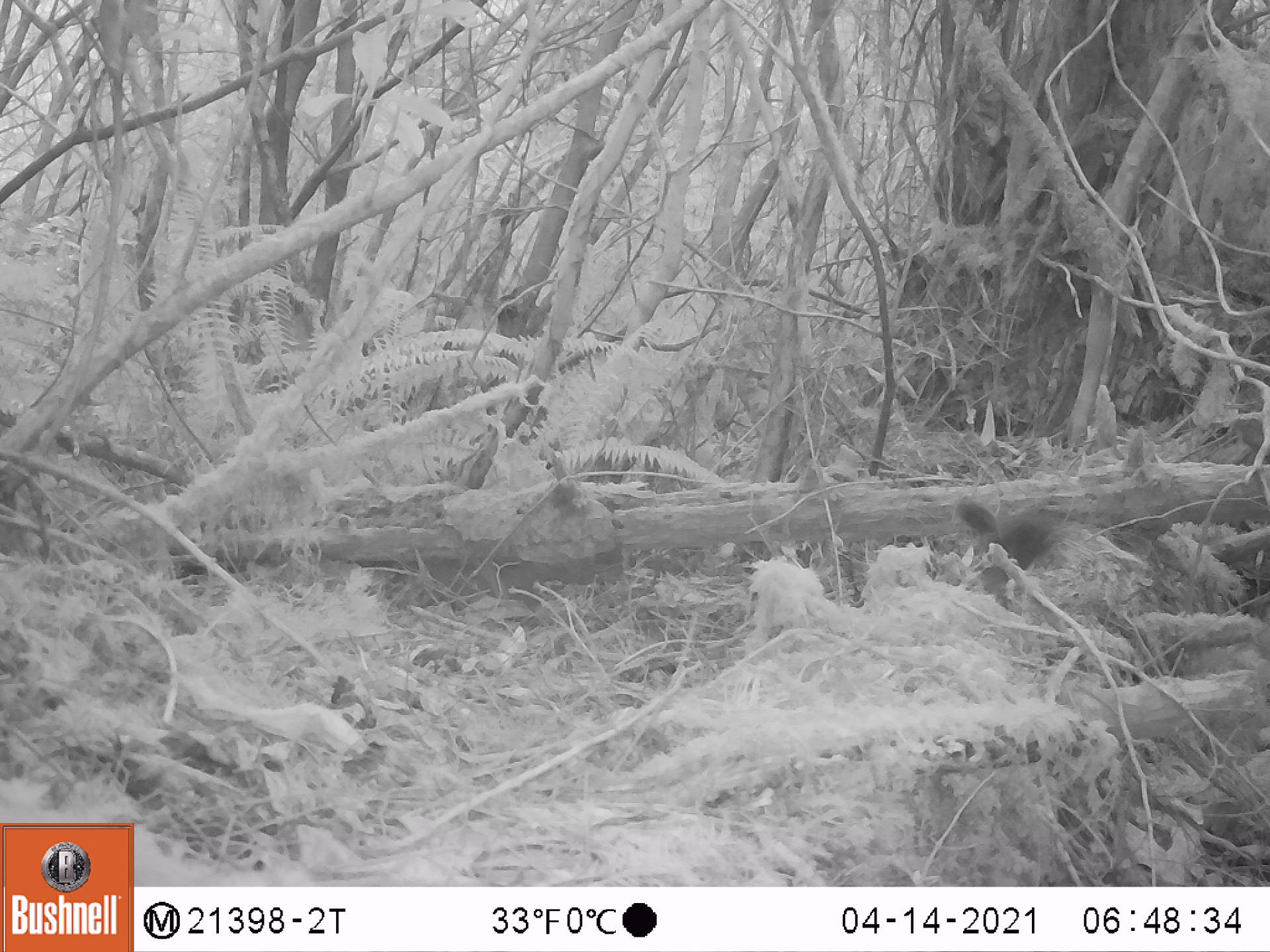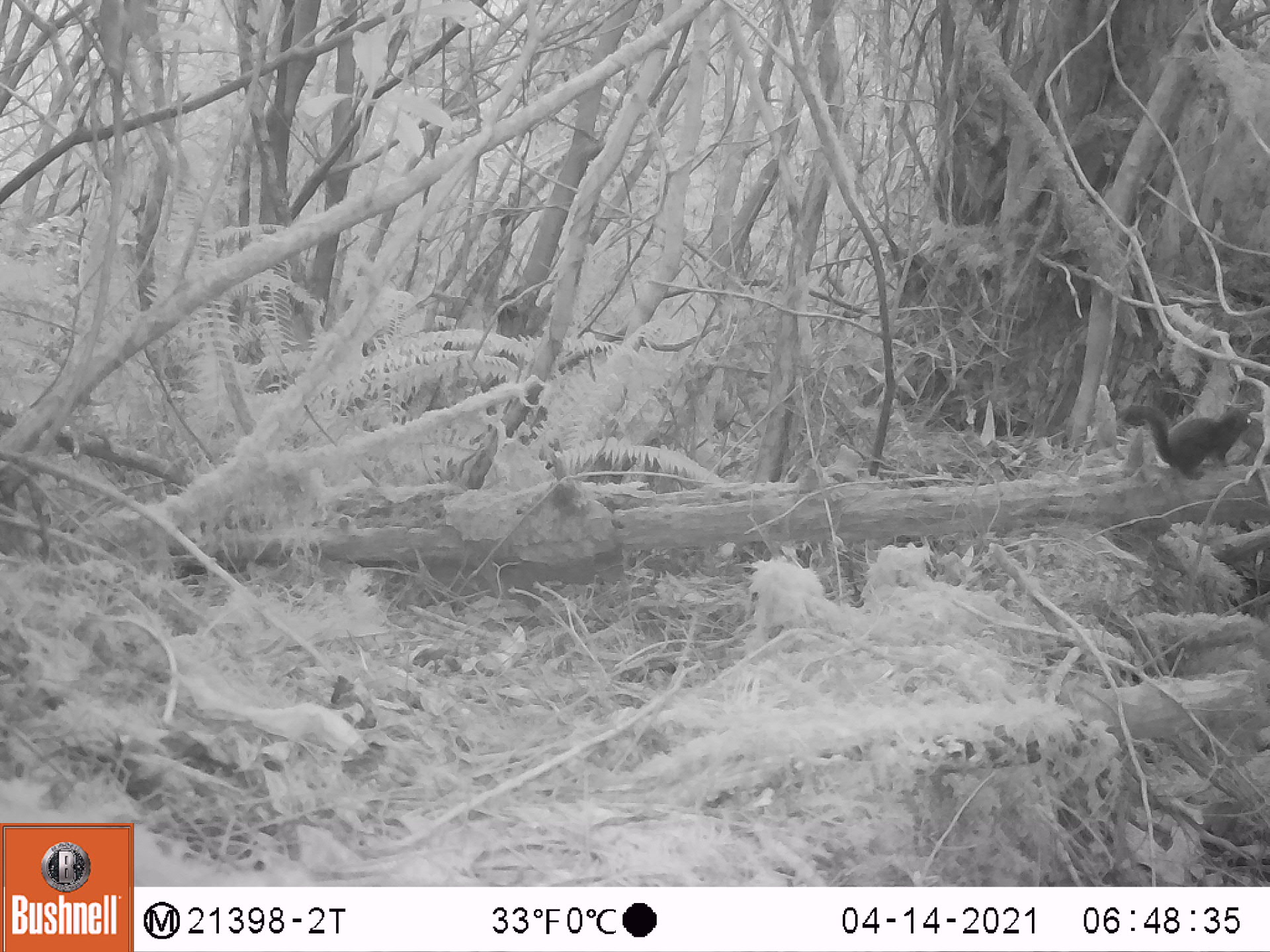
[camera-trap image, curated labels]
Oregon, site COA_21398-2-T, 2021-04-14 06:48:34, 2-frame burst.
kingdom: Animalia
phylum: Chordata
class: Mammalia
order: Rodentia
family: Sciuridae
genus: Tamiasciurus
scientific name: Tamiasciurus douglasii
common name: douglas squirrel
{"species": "douglas squirrel (Tamiasciurus douglasii)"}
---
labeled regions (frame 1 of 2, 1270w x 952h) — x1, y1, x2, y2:
douglas squirrel: 954, 493, 1071, 584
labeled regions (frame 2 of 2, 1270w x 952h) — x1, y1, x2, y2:
douglas squirrel: 1117, 398, 1254, 481